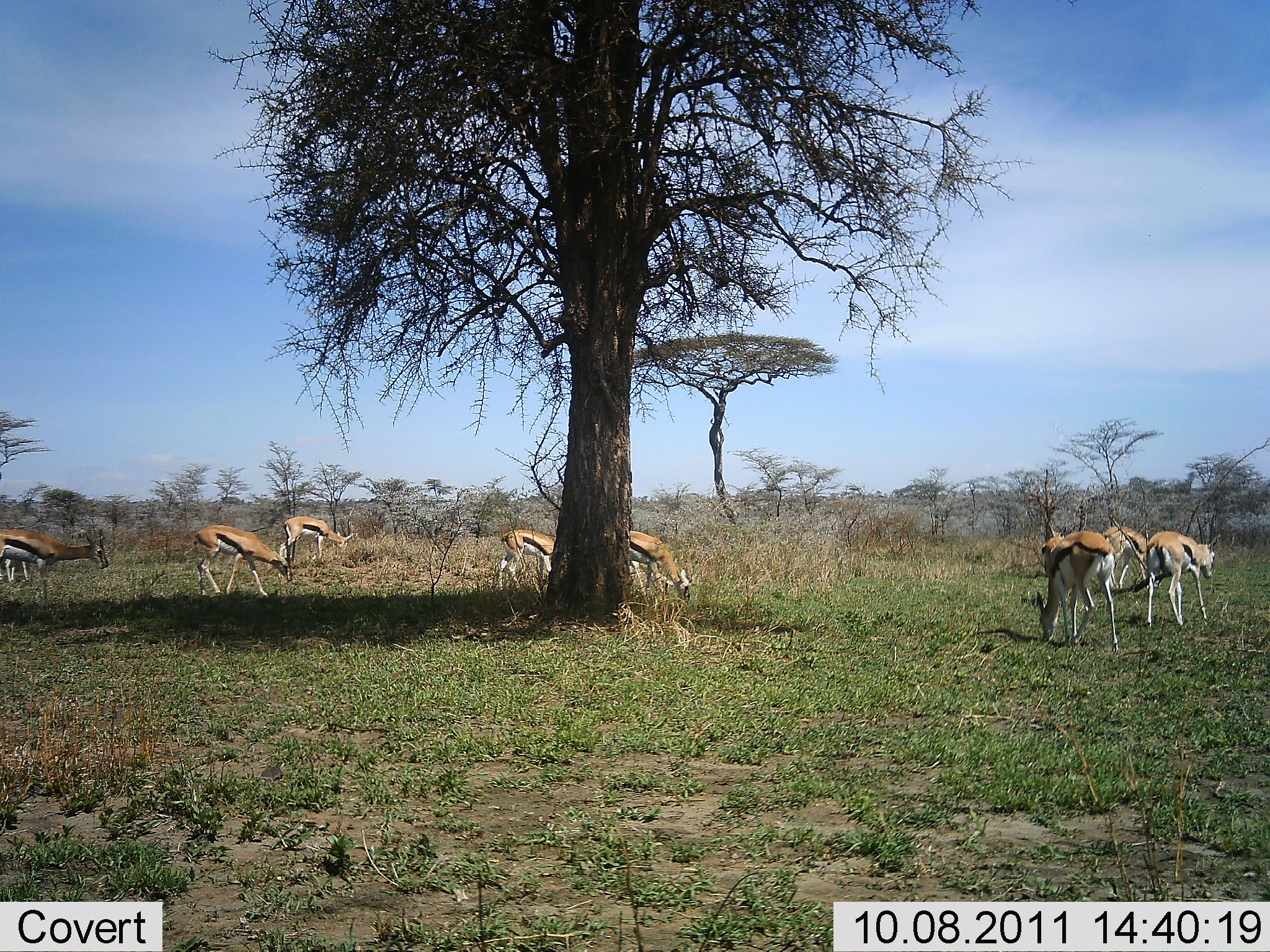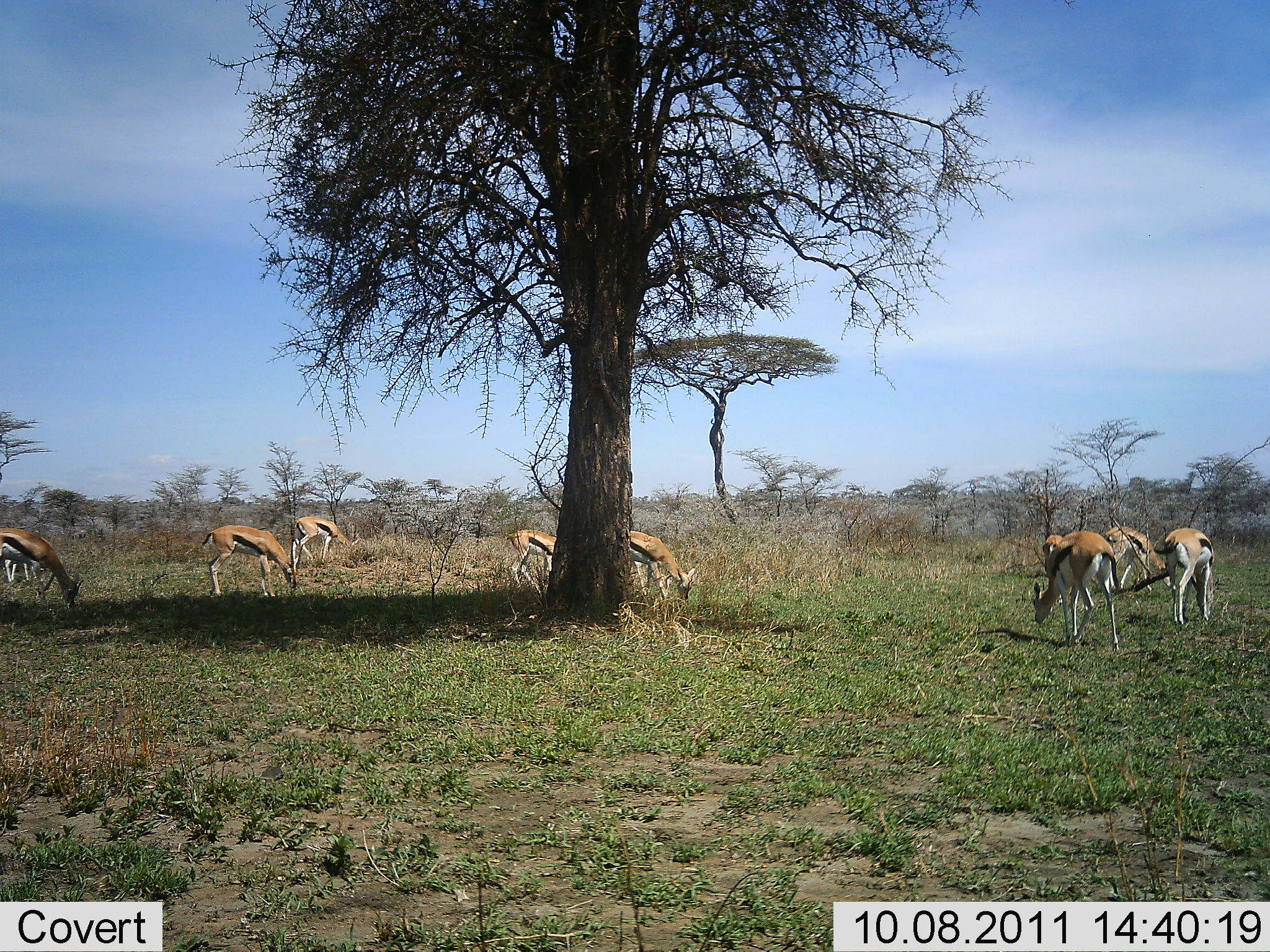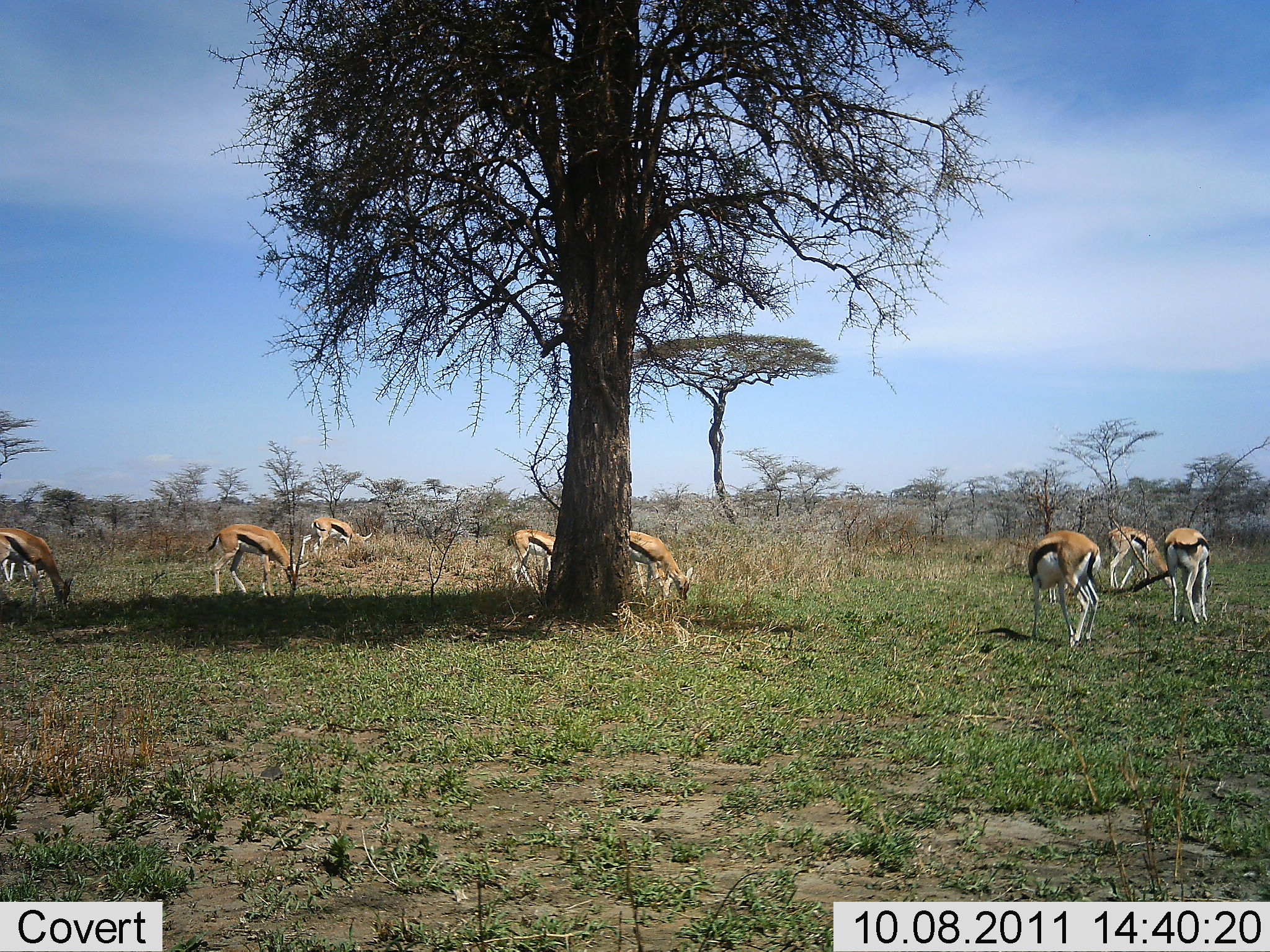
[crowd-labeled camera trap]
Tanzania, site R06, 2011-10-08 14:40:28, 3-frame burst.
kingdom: Animalia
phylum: Chordata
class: Mammalia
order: Artiodactyla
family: Bovidae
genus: Eudorcas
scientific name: Eudorcas thomsonii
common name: thomson's gazelle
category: gazellethomsons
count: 8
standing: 18%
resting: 6%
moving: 18%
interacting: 0%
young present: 0%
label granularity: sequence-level